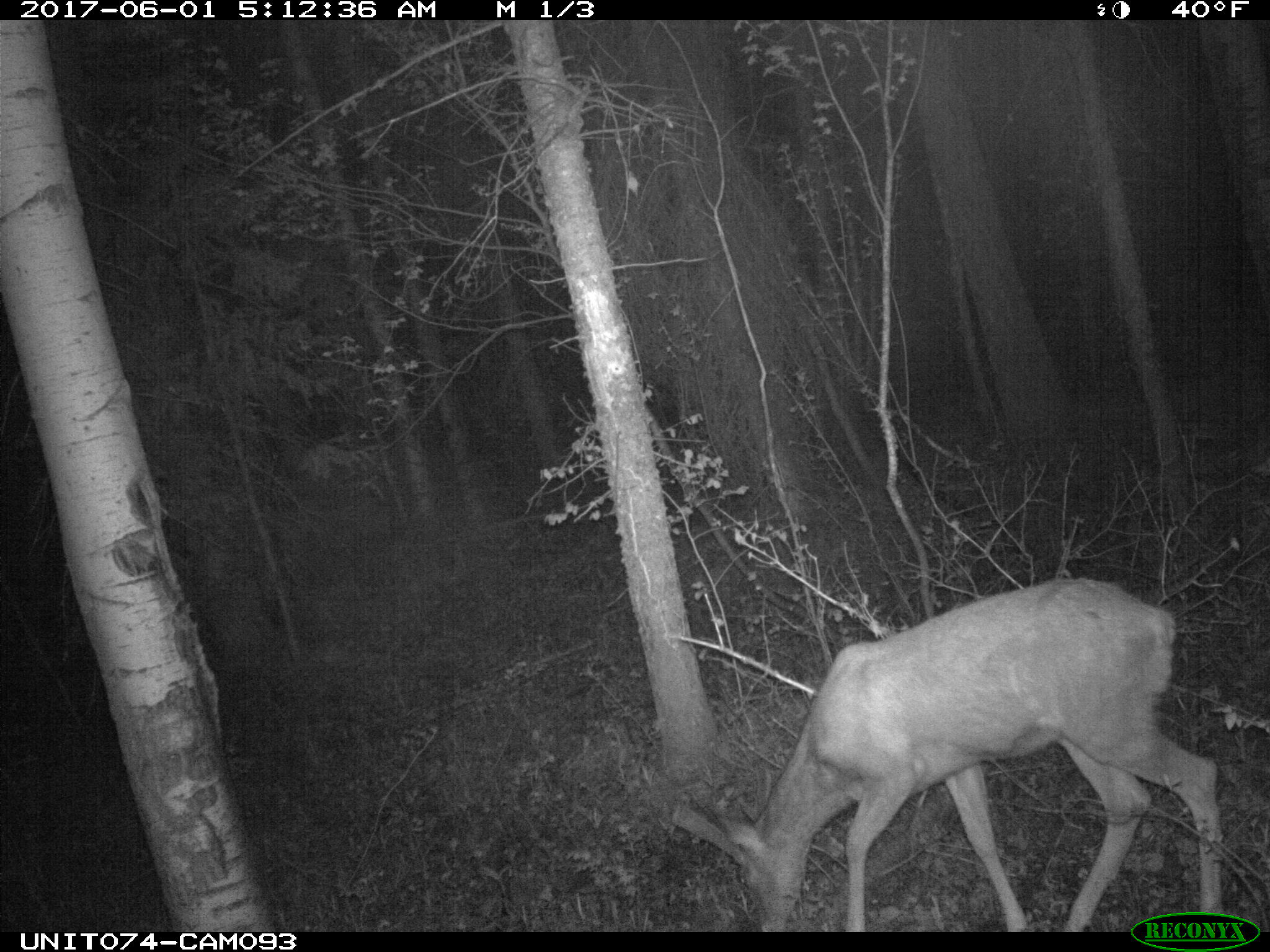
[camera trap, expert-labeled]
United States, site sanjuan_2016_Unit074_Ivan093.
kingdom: Animalia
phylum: Chordata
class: Mammalia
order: Artiodactyla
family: Cervidae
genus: Odocoileus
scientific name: Odocoileus hemionus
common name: mule deer